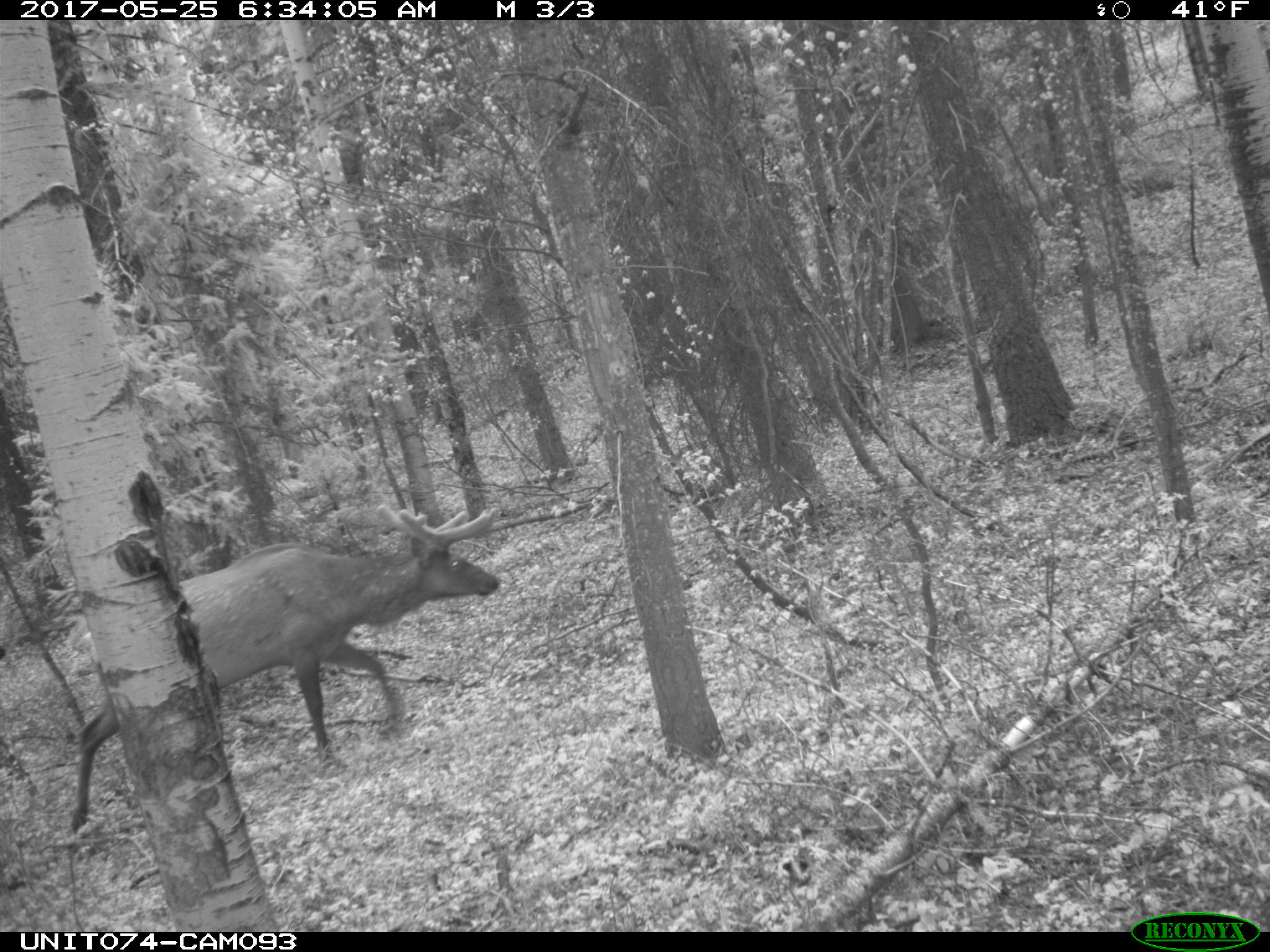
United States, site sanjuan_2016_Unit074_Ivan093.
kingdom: Animalia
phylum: Chordata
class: Mammalia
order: Artiodactyla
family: Cervidae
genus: Cervus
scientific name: Cervus elaphus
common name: red deer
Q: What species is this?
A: Cervus elaphus (red deer).